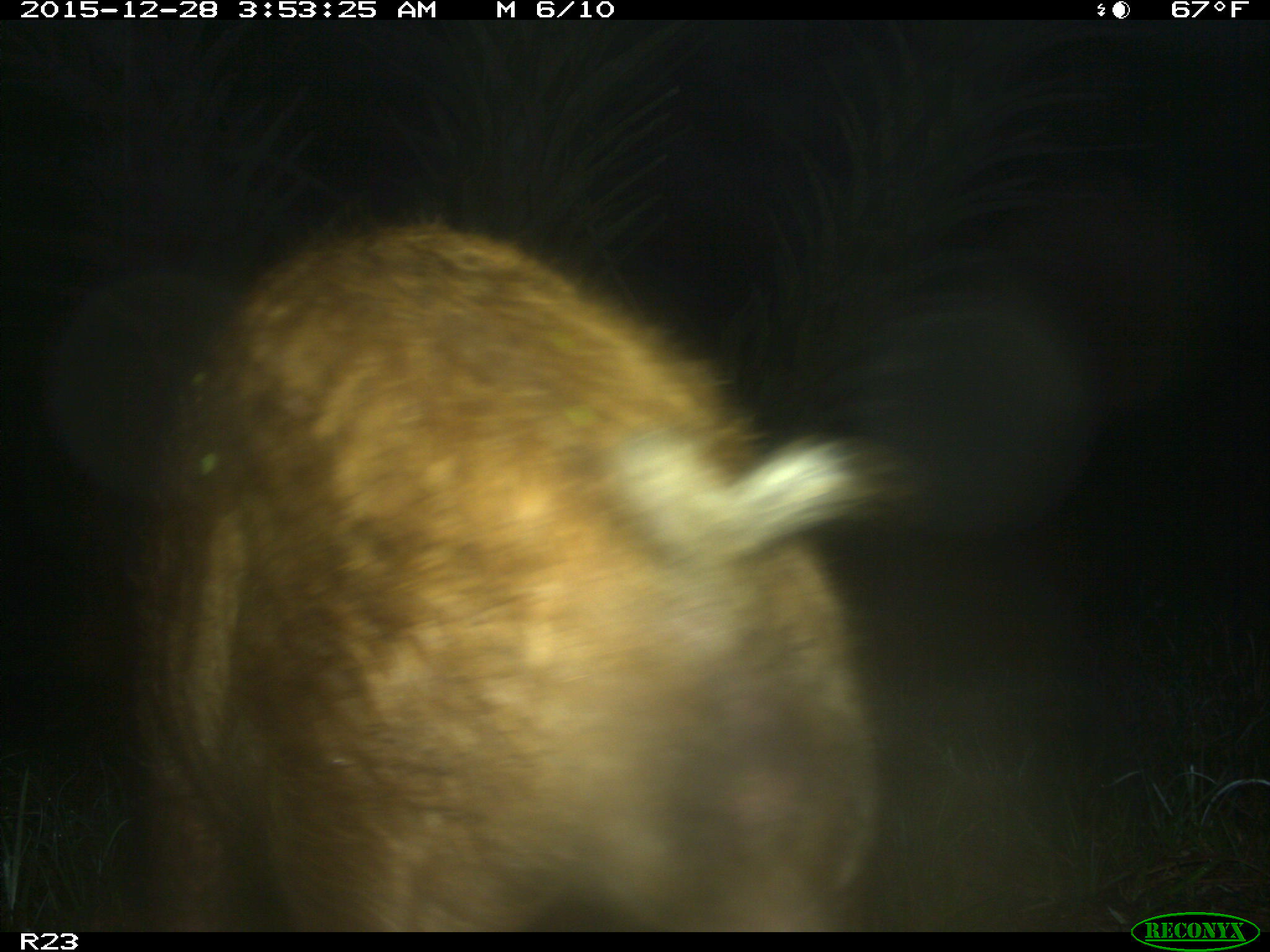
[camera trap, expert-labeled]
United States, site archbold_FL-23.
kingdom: Animalia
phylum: Chordata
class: Mammalia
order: Artiodactyla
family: Suidae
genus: Sus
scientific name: Sus scrofa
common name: wild boar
Sus scrofa (wild boar).